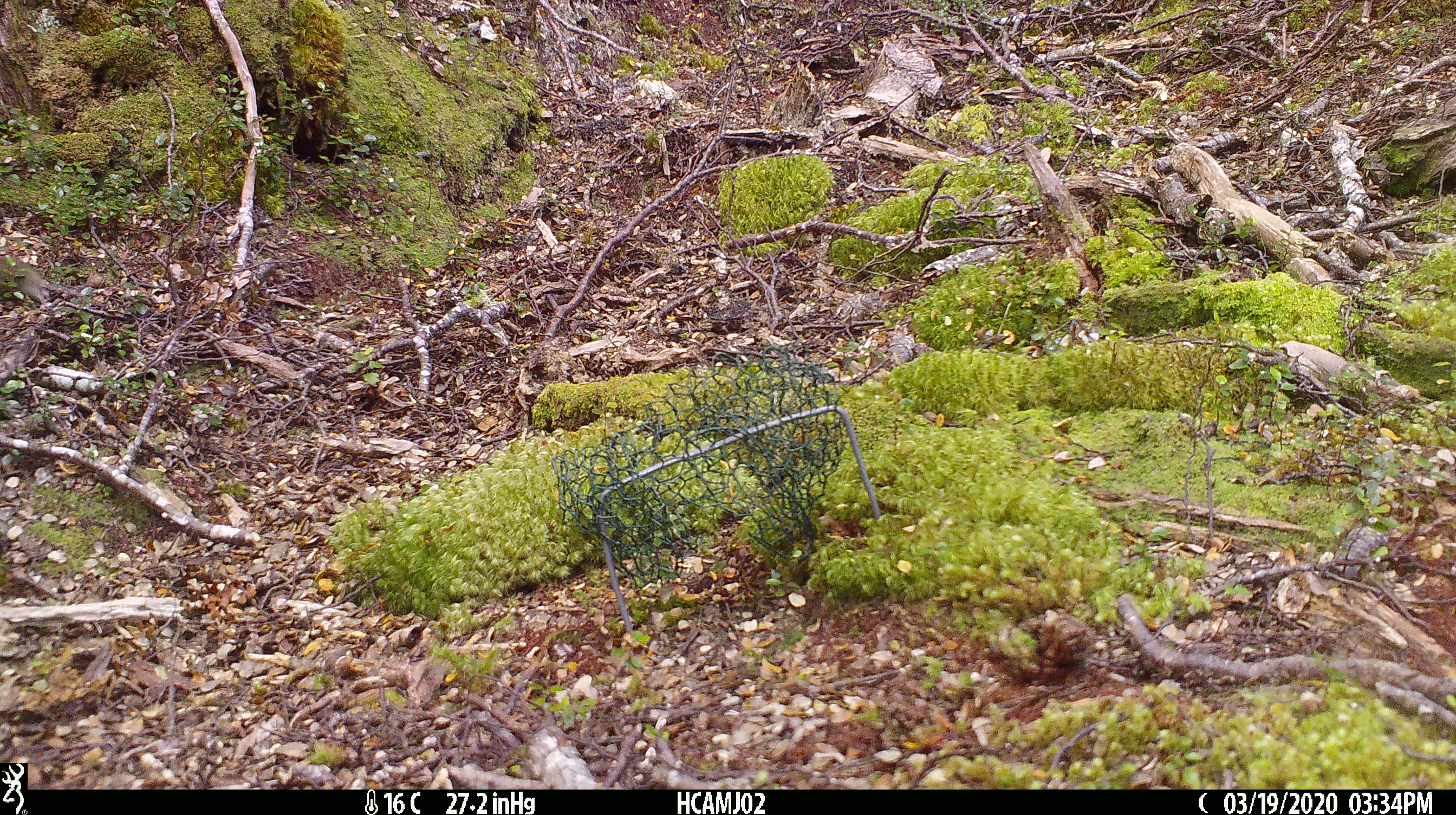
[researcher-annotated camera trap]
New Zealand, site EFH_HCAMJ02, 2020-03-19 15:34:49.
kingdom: Animalia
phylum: Chordata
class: Mammalia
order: Rodentia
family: Muridae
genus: Mus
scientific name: Mus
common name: mouse